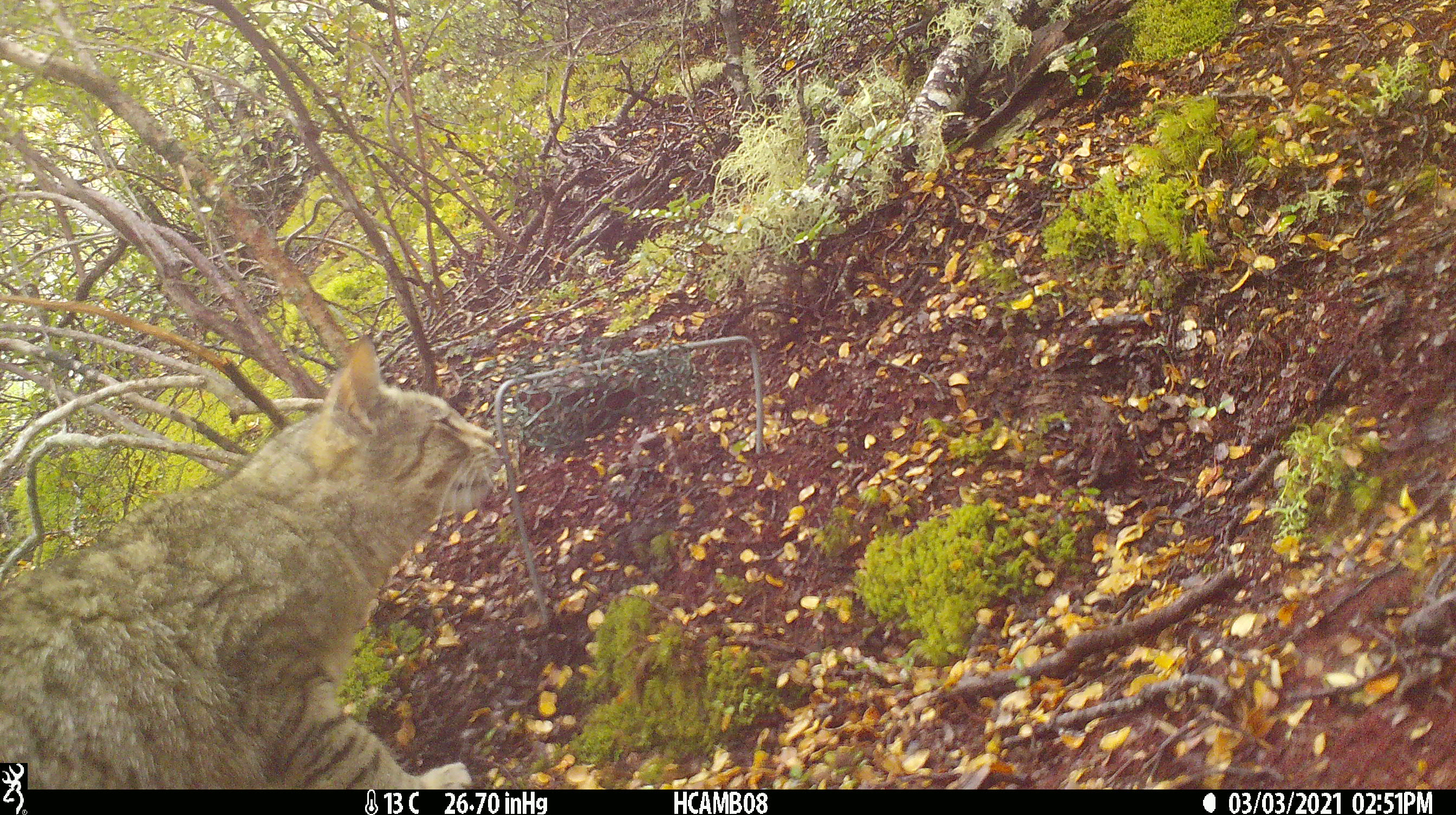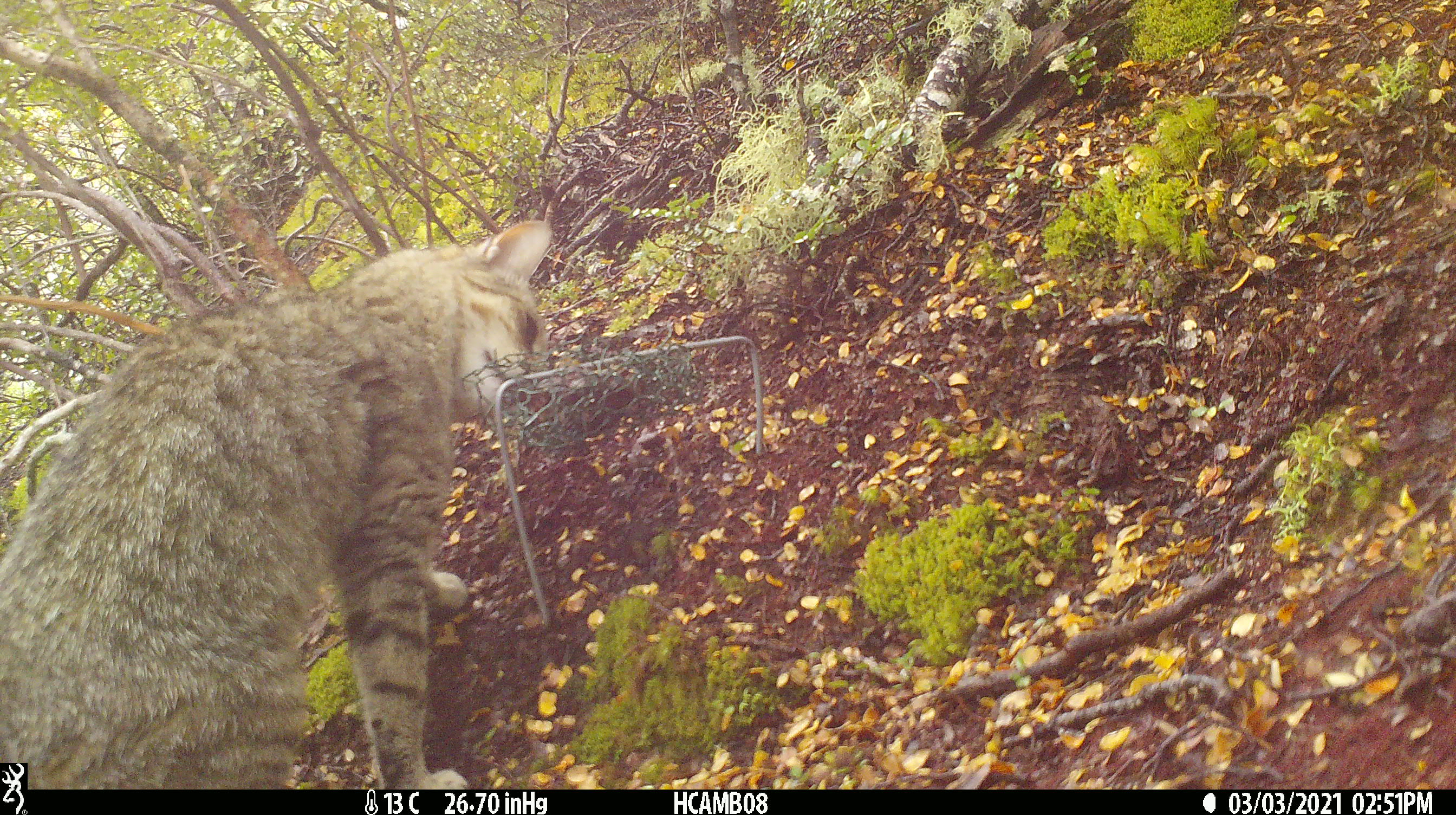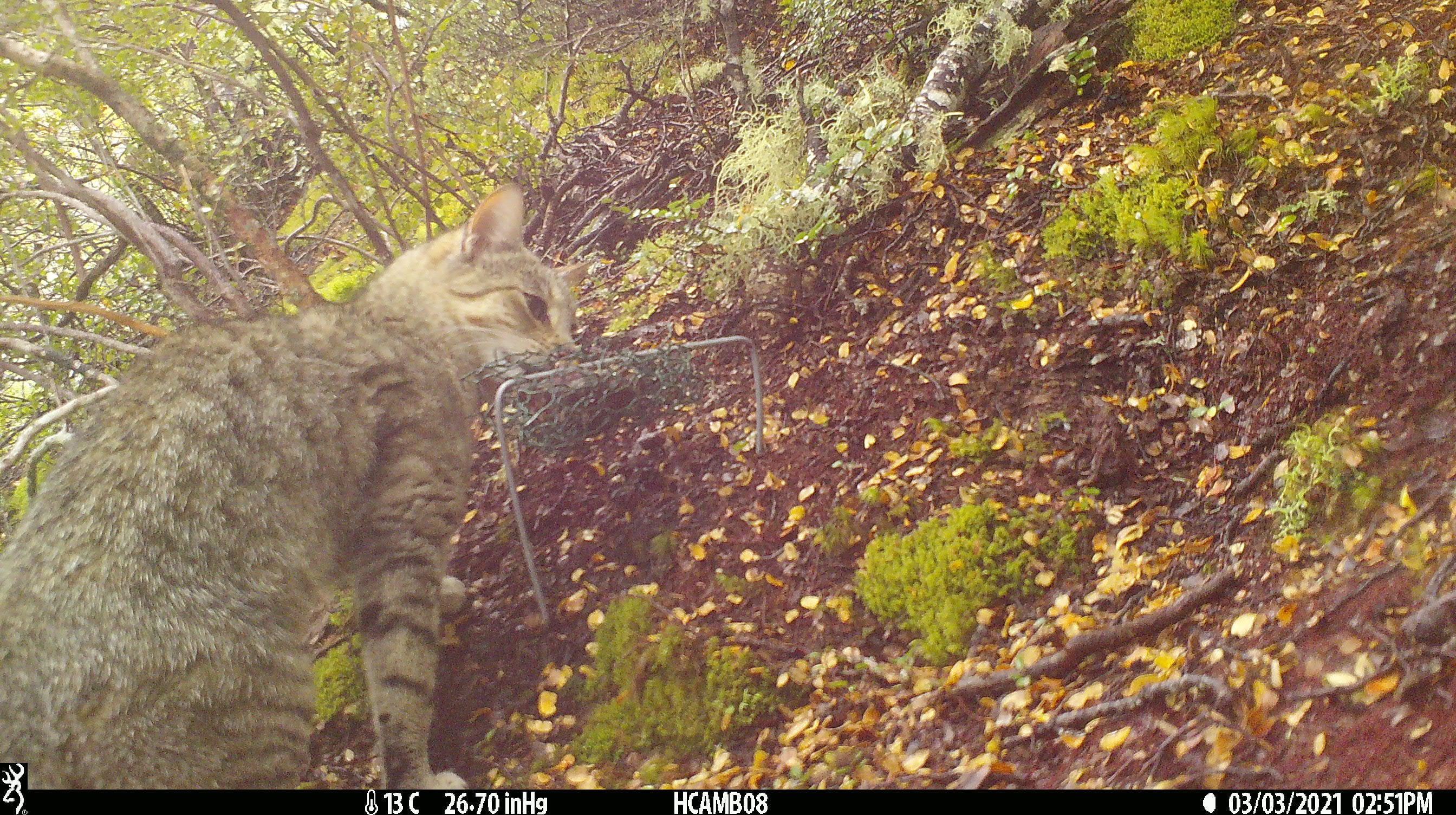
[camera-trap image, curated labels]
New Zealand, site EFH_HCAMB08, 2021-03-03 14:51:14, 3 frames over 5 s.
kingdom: Animalia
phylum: Chordata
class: Mammalia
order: Carnivora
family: Felidae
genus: Felis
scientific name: Felis catus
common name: domestic cat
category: cat